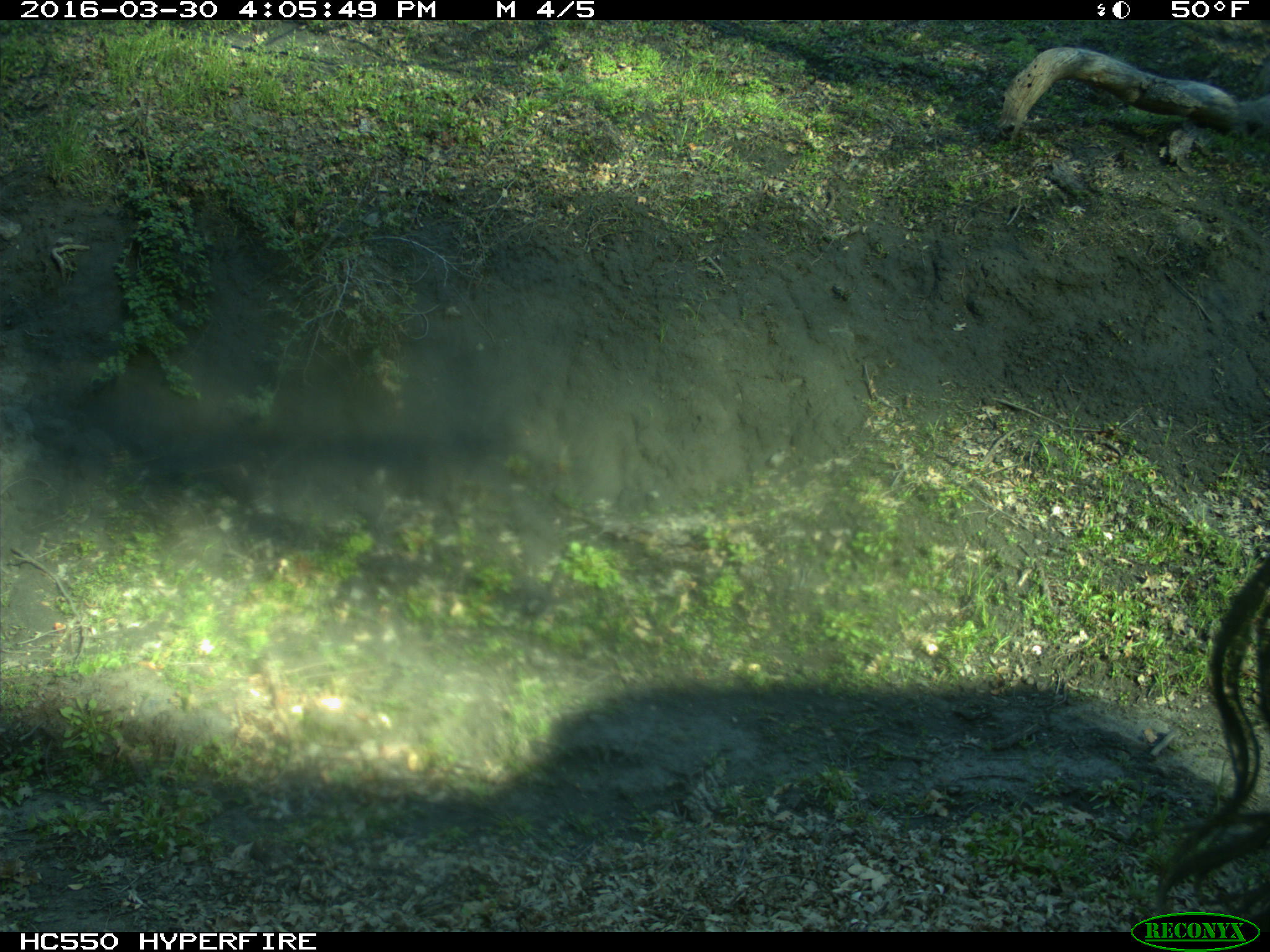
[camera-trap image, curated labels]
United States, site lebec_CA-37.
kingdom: Animalia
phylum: Chordata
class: Mammalia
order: Artiodactyla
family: Bovidae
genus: Bos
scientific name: Bos taurus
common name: domestic cow